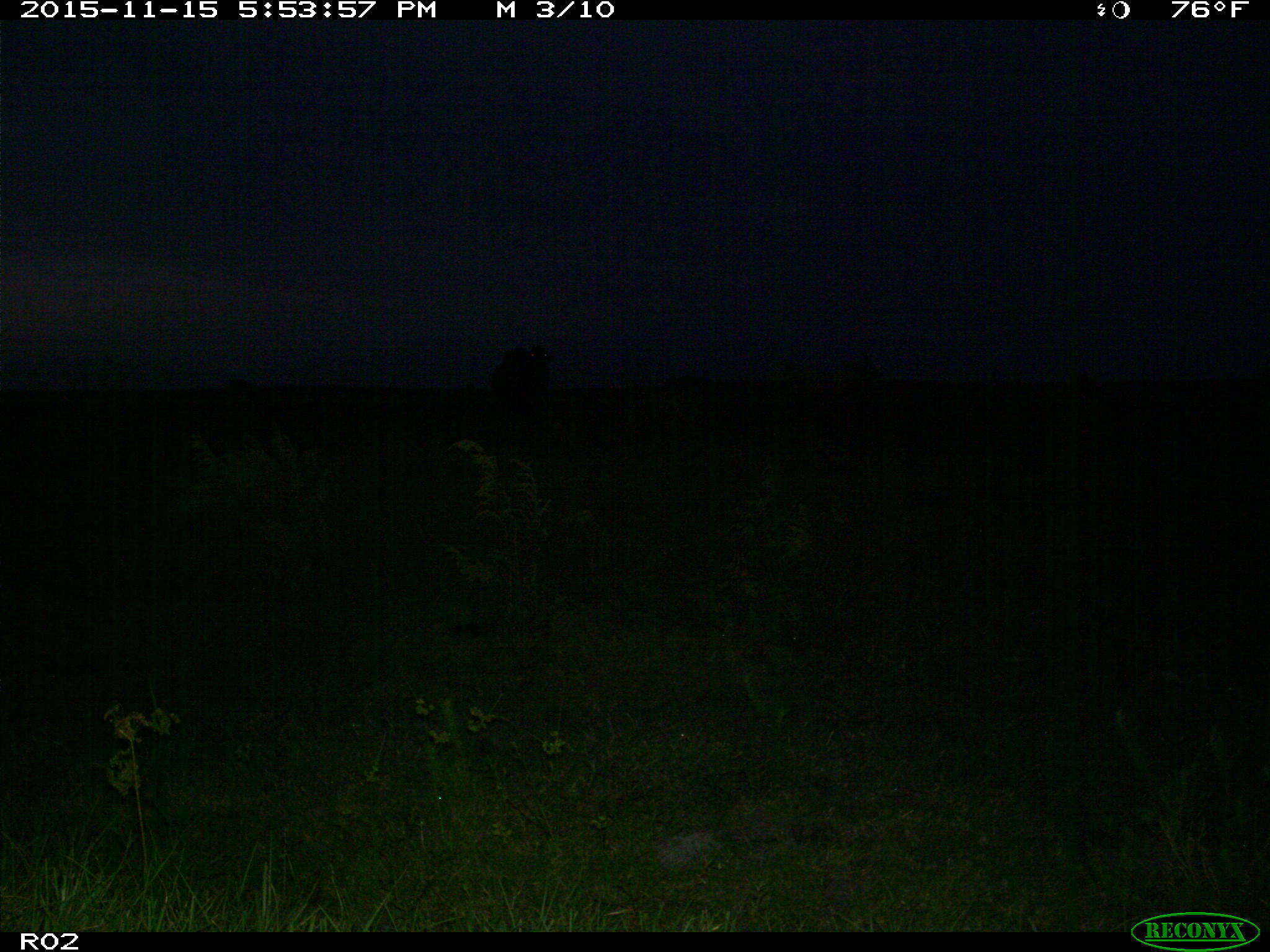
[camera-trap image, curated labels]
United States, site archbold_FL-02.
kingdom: Animalia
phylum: Chordata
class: Mammalia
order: Artiodactyla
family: Bovidae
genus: Bos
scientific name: Bos taurus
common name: domestic cow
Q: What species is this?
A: Bos taurus (domestic cow).